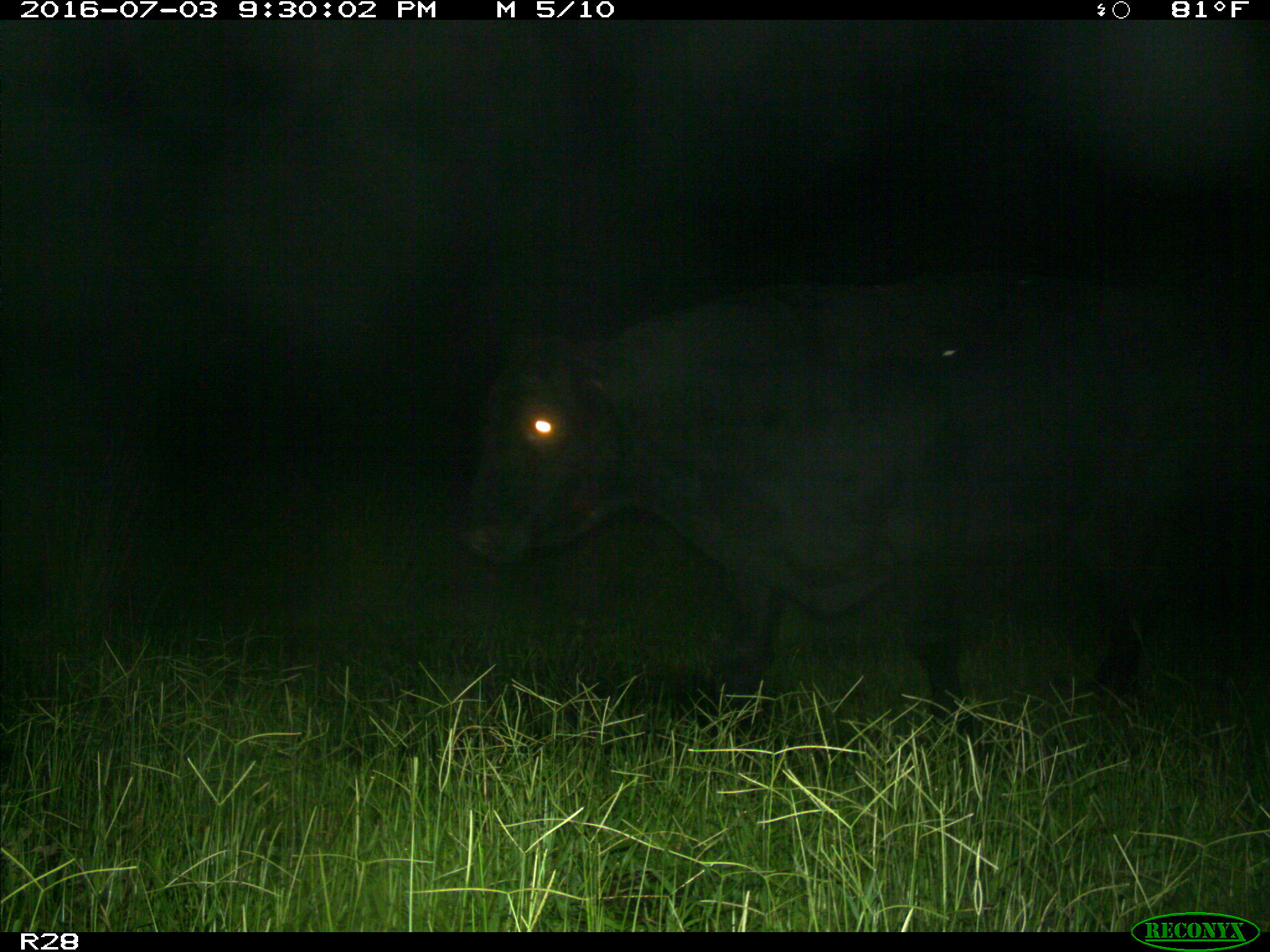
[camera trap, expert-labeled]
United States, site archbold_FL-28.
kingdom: Animalia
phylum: Chordata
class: Mammalia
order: Artiodactyla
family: Bovidae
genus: Bos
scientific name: Bos taurus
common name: domestic cow